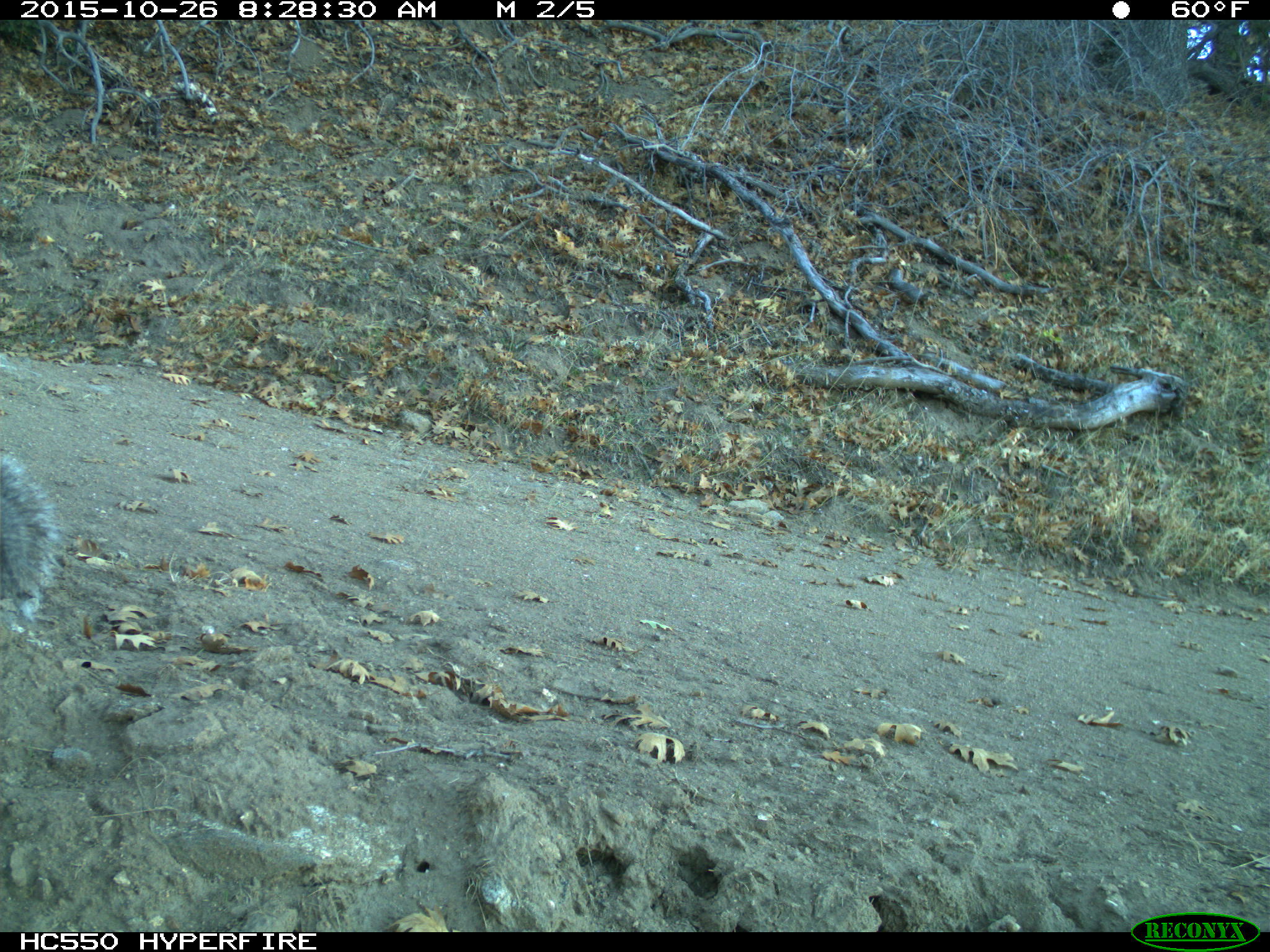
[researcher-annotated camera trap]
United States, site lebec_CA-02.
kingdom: Animalia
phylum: Chordata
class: Mammalia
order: Rodentia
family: Sciuridae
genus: Sciurus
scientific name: Sciurus carolinensis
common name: eastern gray squirrel